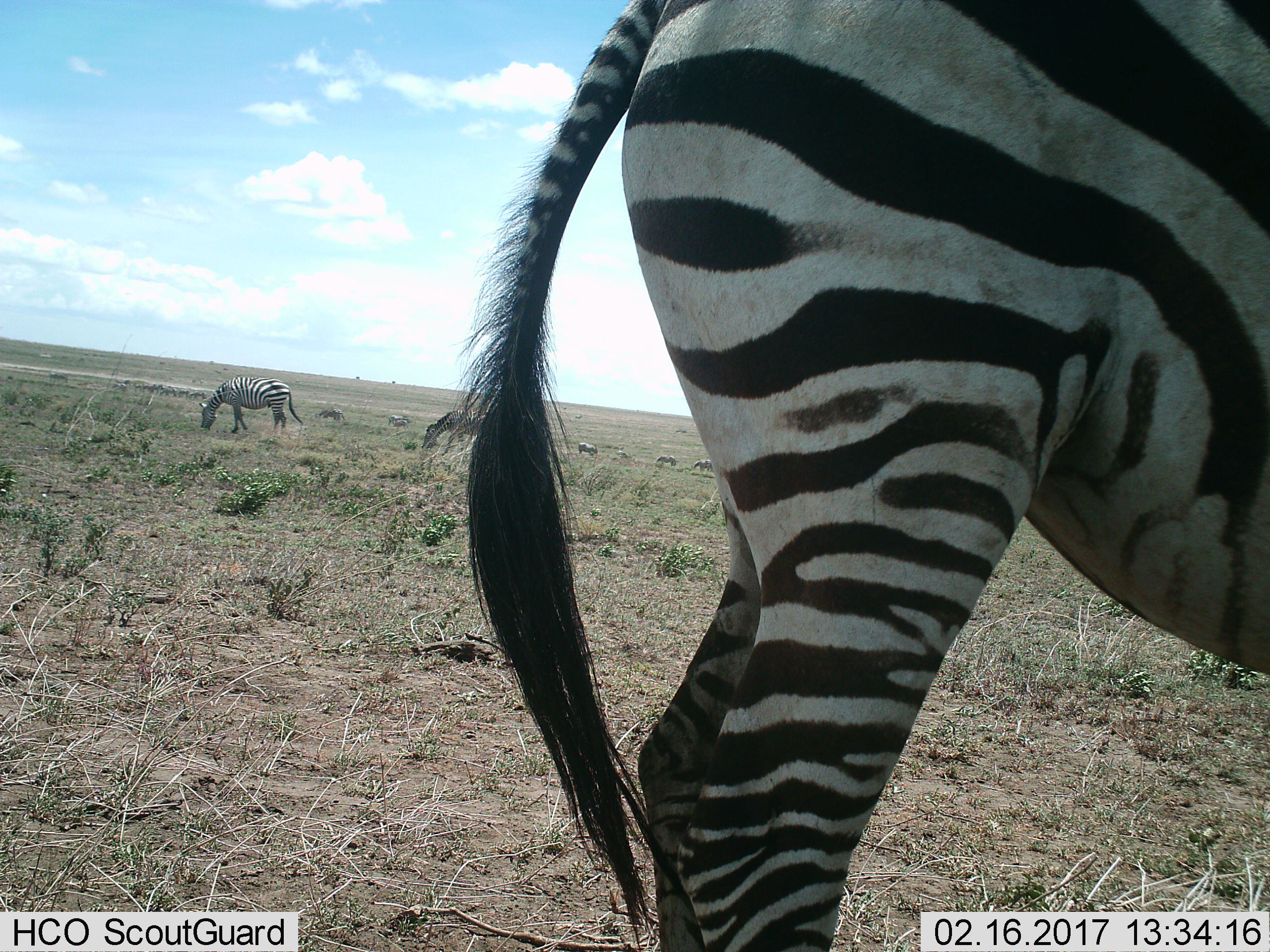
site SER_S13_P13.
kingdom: Animalia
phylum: Chordata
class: Mammalia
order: Perissodactyla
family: Equidae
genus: Equus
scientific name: Equus quagga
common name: plains zebra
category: zebraplains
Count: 11-50.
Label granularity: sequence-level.